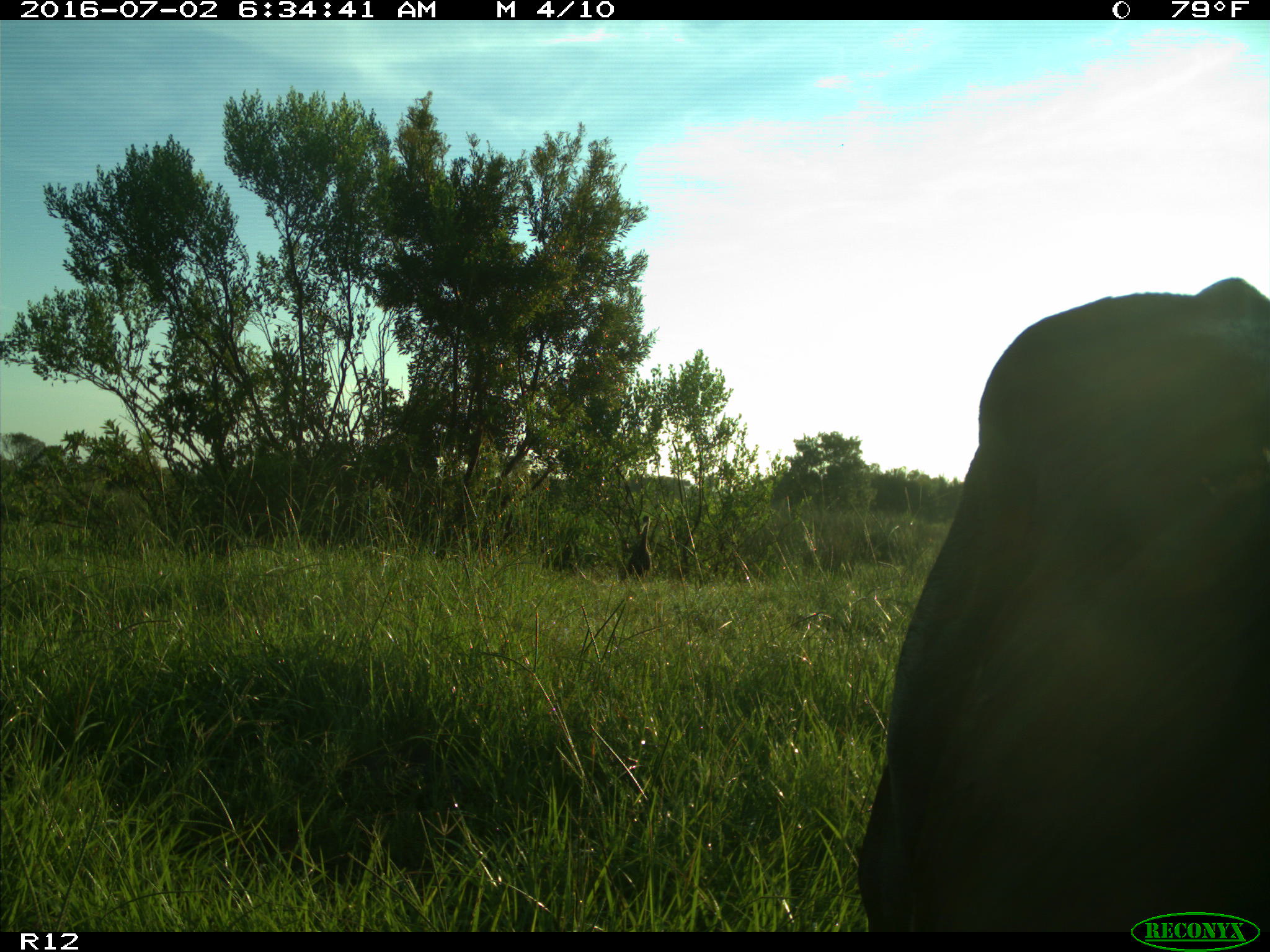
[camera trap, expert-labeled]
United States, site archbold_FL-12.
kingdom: Animalia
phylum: Chordata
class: Mammalia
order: Artiodactyla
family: Bovidae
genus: Bos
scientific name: Bos taurus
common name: domestic cow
Bos taurus (domestic cow).